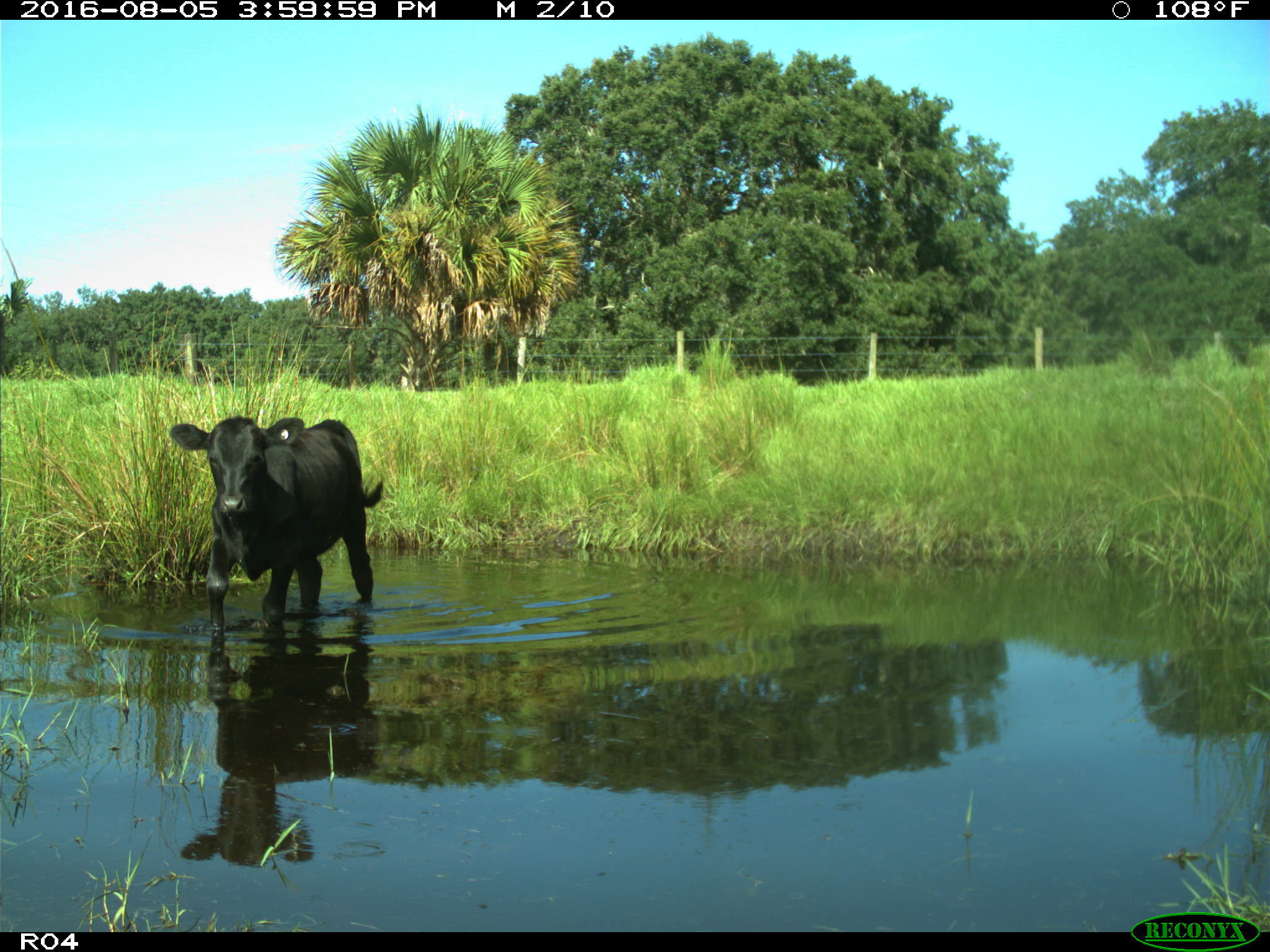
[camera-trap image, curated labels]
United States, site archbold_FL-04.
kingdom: Animalia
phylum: Chordata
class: Mammalia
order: Artiodactyla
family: Bovidae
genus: Bos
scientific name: Bos taurus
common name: domestic cow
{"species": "Bos taurus (domestic cow)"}